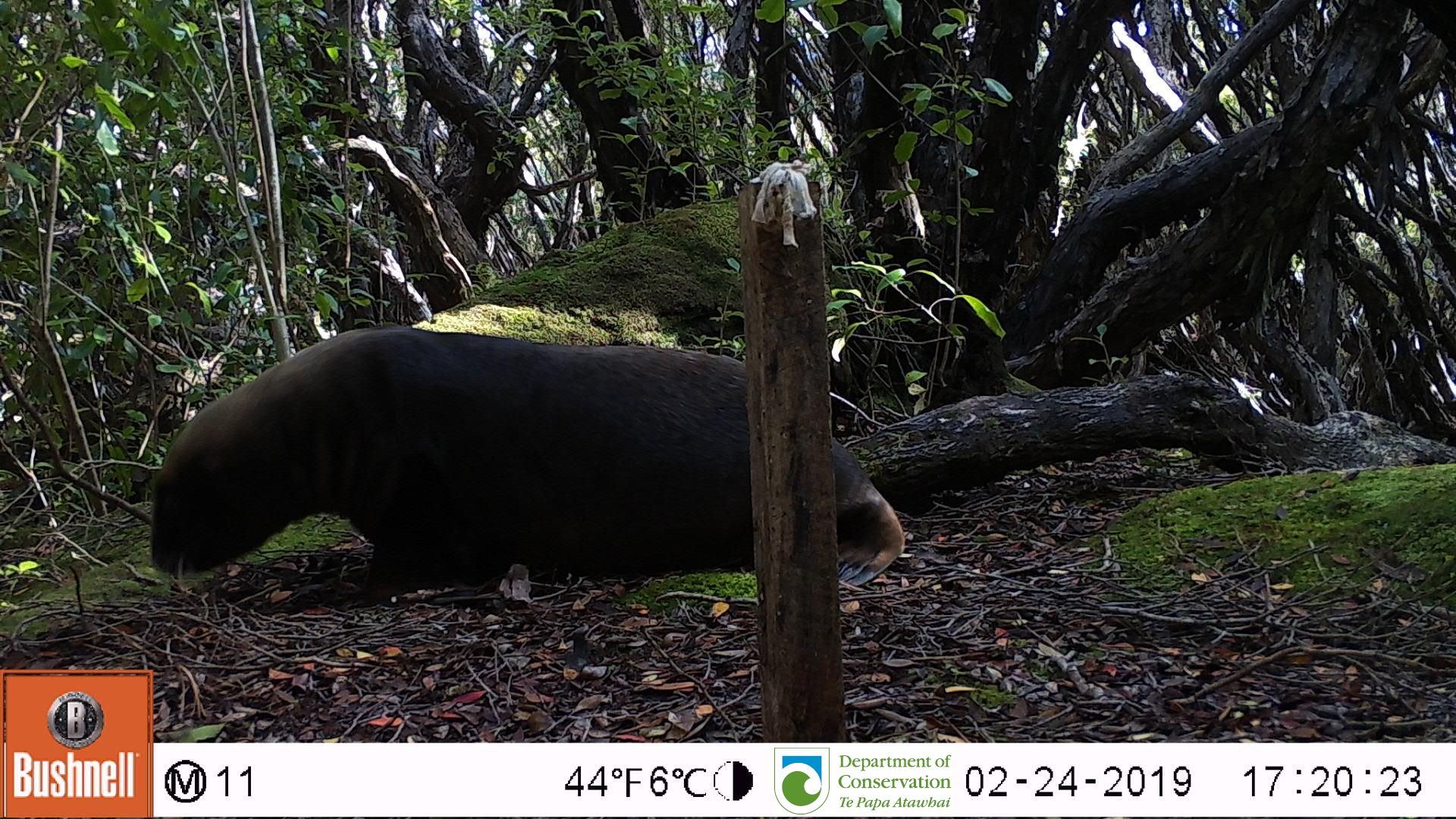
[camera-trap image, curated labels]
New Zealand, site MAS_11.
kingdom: Animalia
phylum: Chordata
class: Mammalia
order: Carnivora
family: Otariidae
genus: Phocarctos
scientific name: Phocarctos hookeri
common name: new zealand sea lion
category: sealion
Sealion (new zealand sea lion) (Phocarctos hookeri).